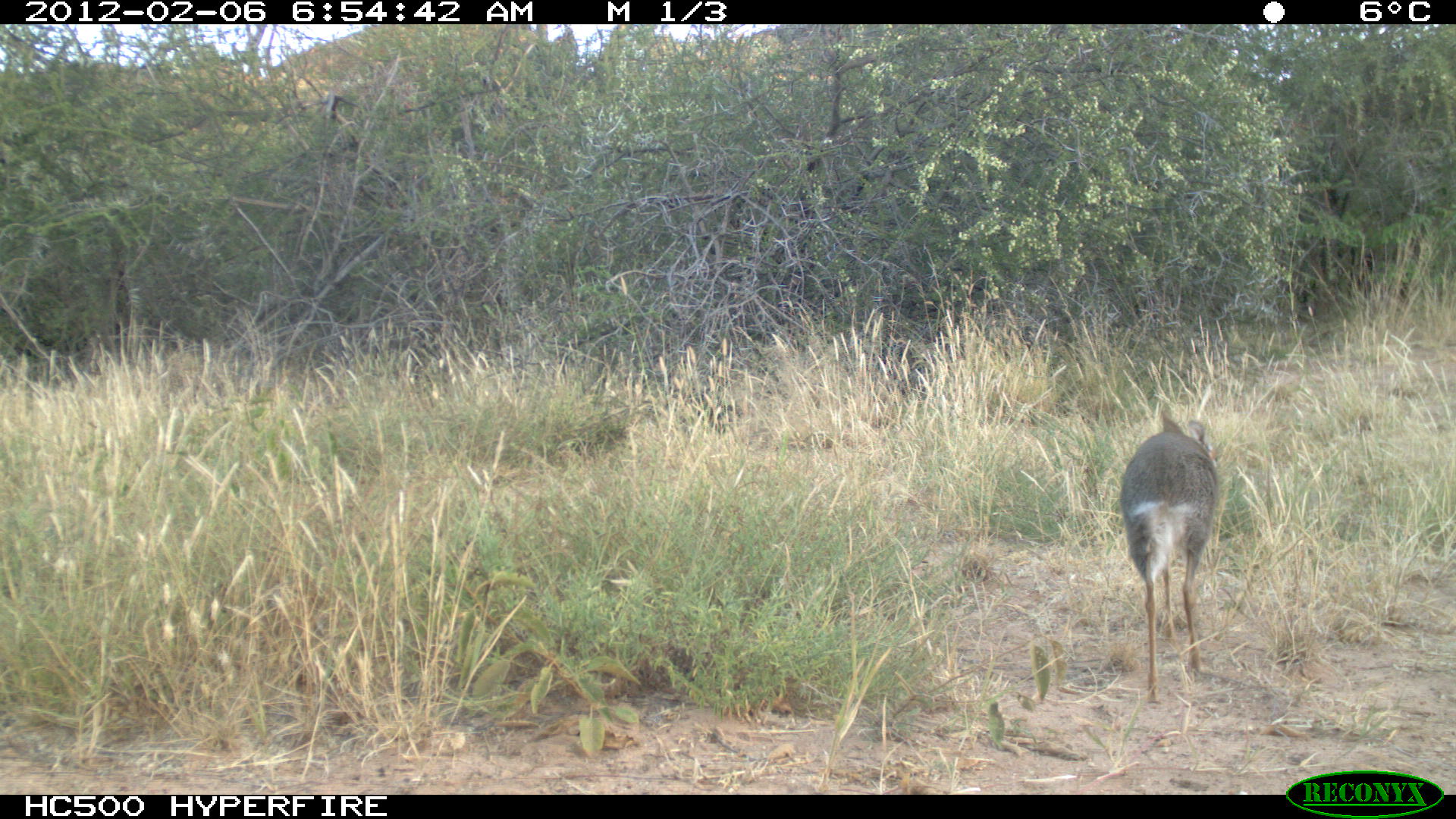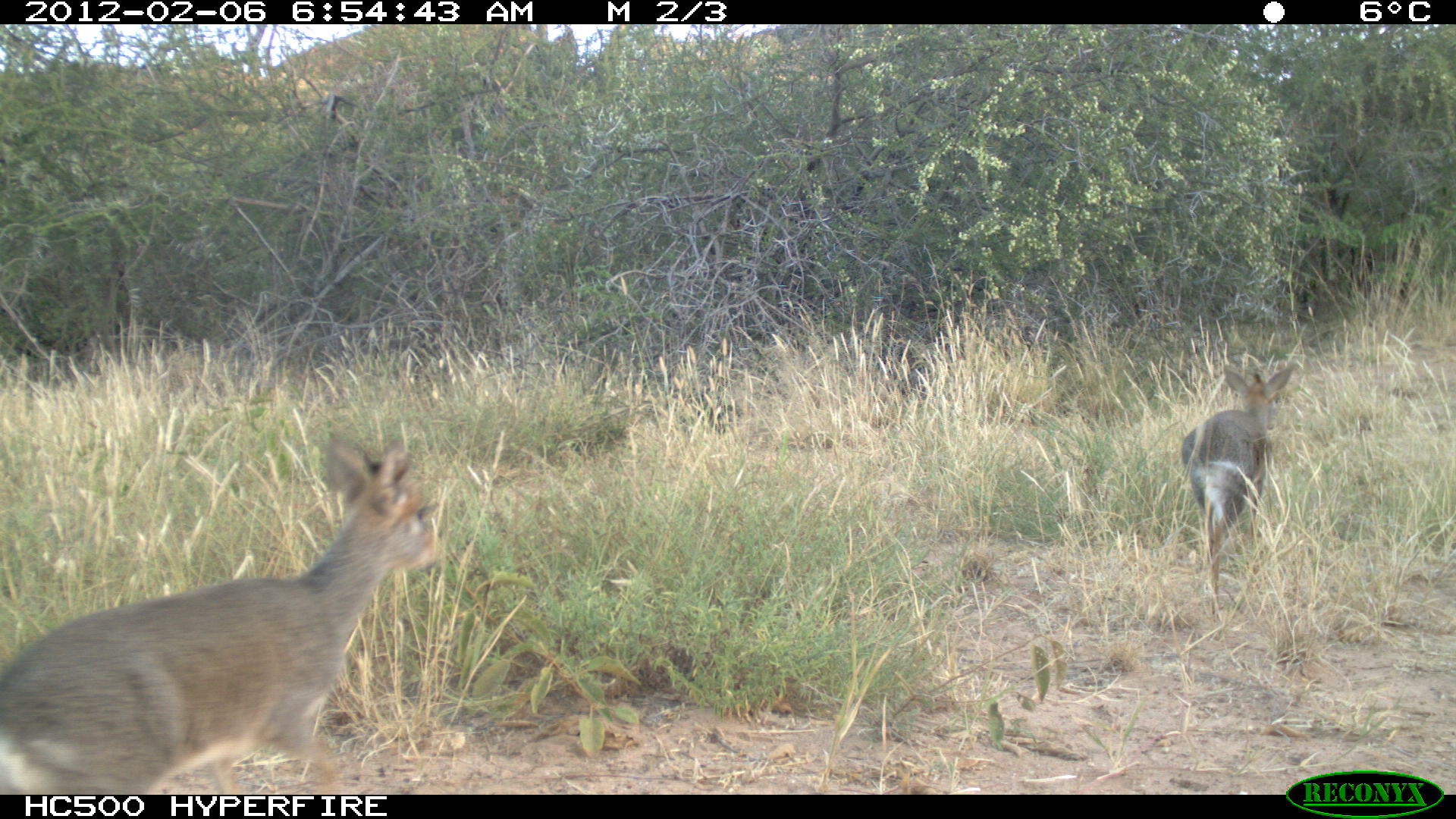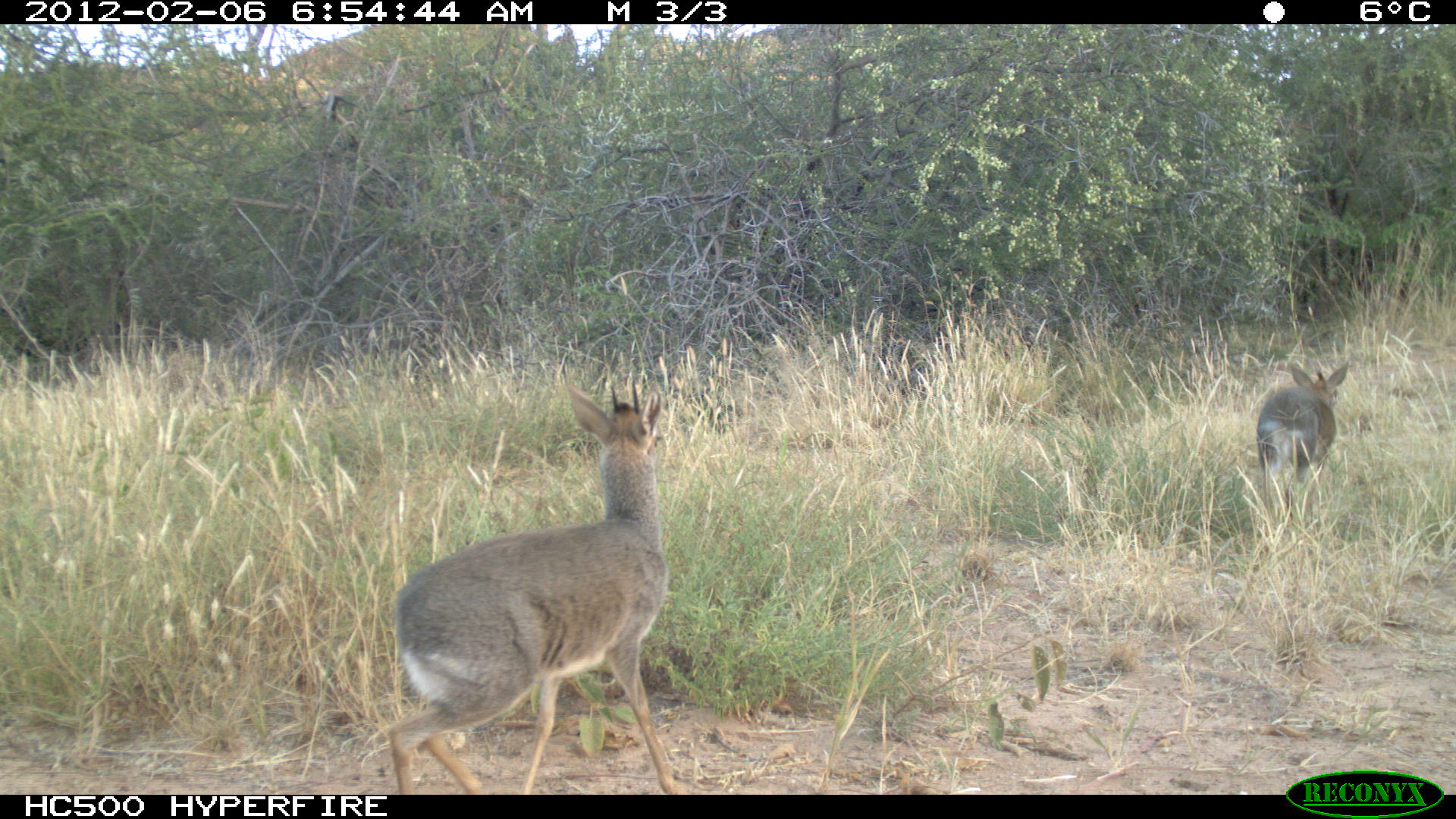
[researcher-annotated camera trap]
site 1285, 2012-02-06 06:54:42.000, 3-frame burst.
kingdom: Animalia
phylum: Chordata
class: Mammalia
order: Artiodactyla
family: Bovidae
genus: Madoqua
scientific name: Madoqua guentheri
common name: günther's dik-dik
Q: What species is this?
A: Madoqua guentheri (günther's dik-dik).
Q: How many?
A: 1.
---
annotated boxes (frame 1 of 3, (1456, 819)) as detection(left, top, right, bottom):
madoqua guentheri: detection(1116, 408, 1219, 703)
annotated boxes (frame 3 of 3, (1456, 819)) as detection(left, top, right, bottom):
madoqua guentheri: detection(385, 377, 684, 792); detection(1253, 358, 1351, 519)